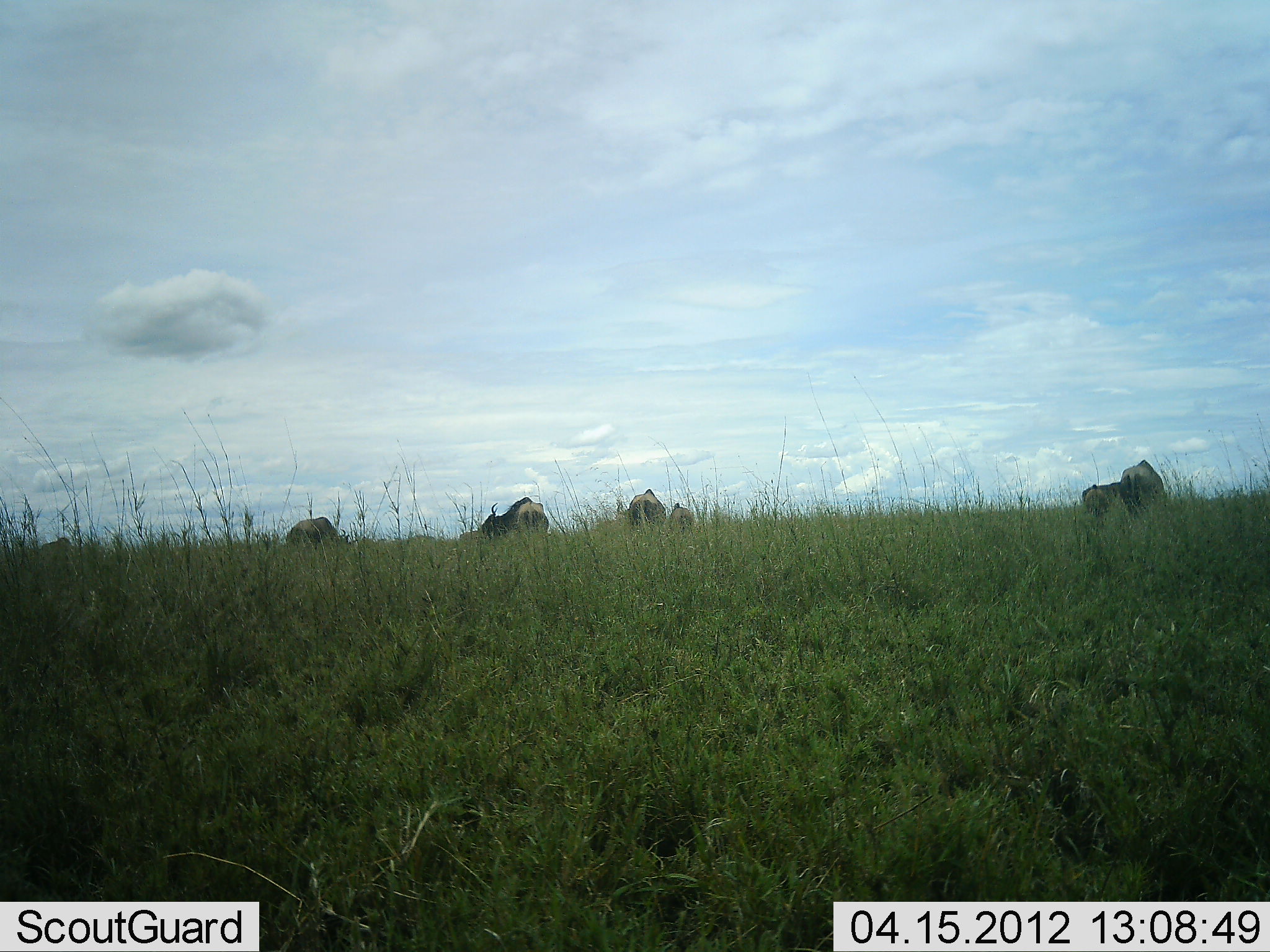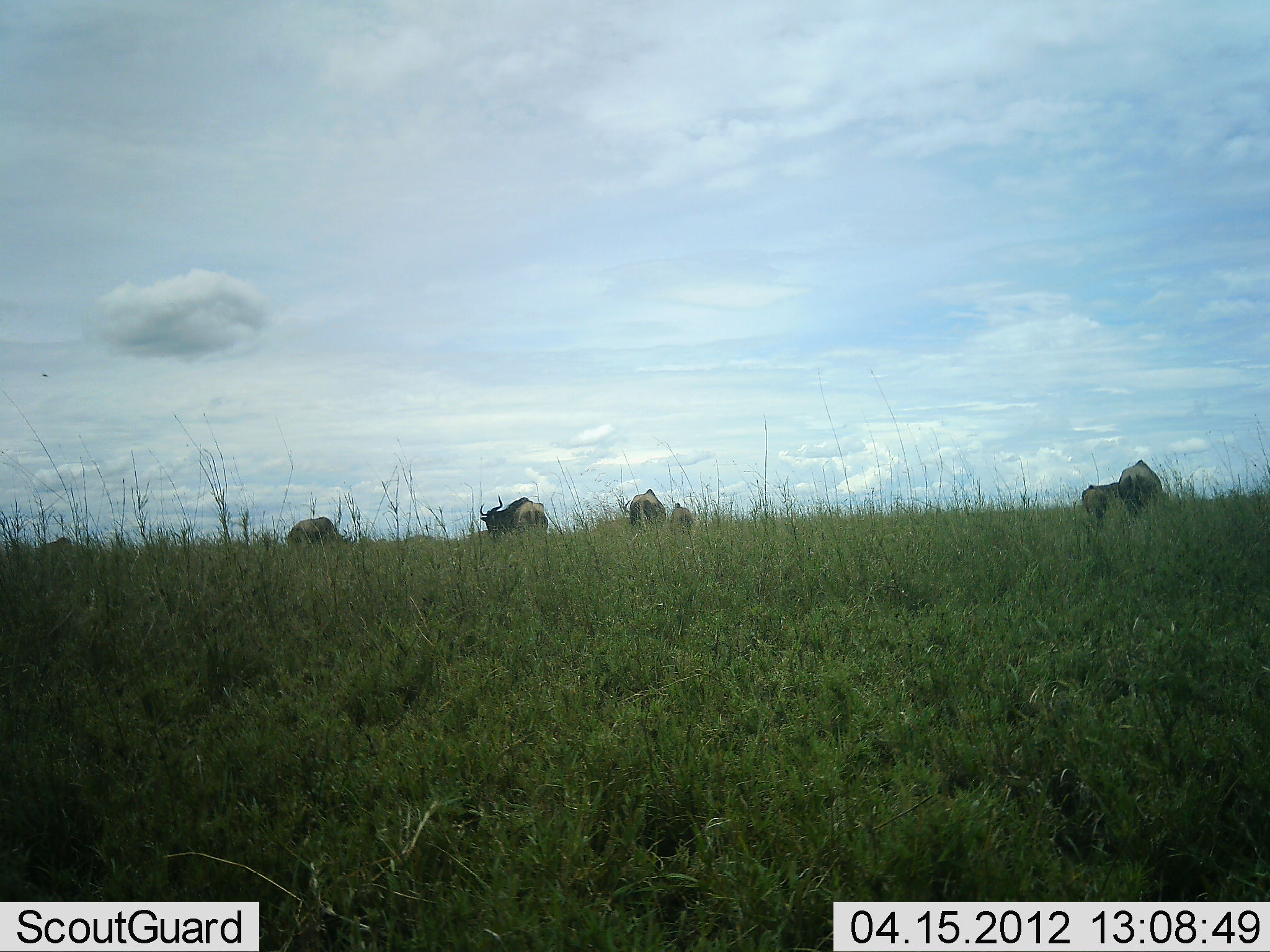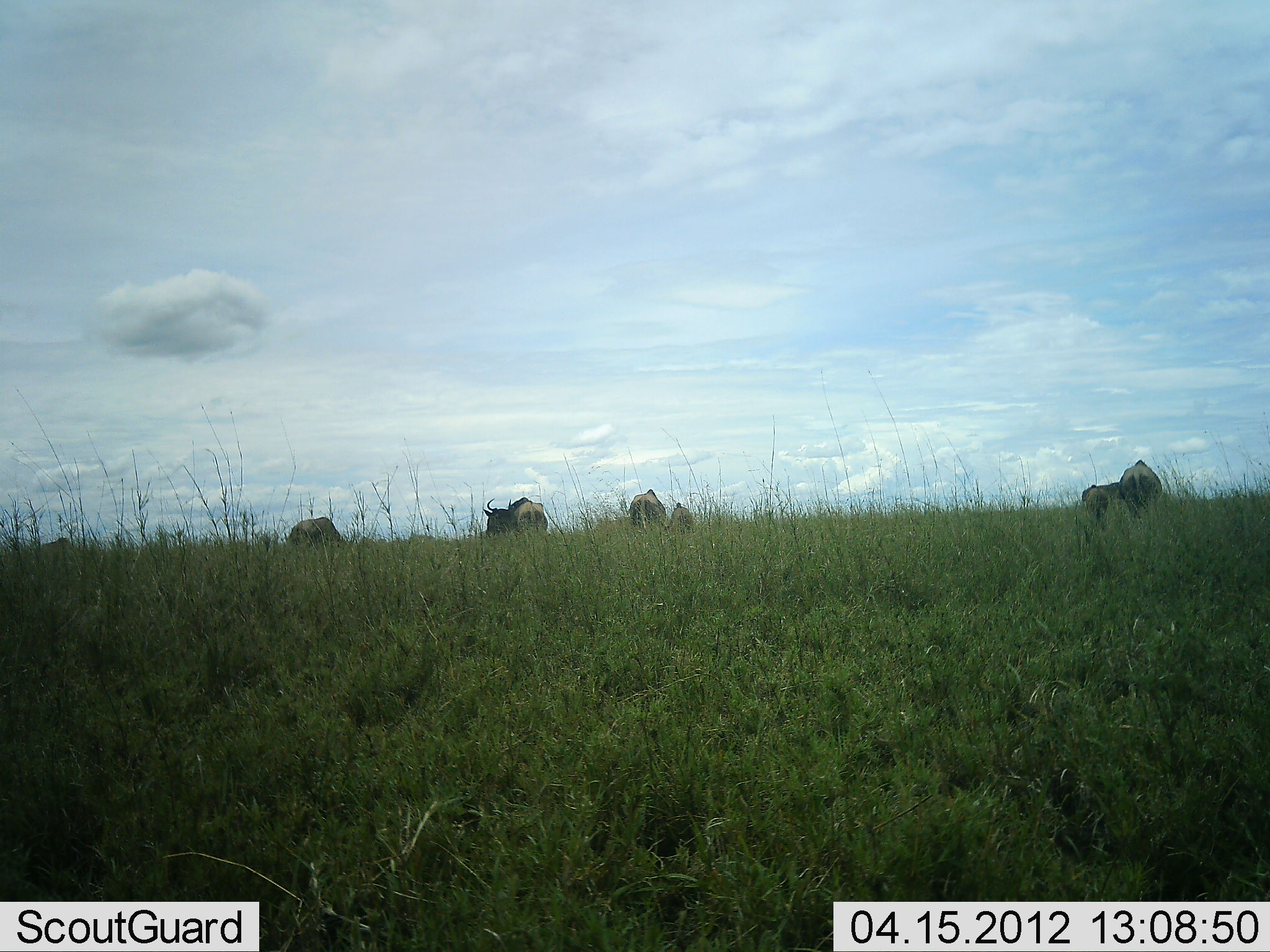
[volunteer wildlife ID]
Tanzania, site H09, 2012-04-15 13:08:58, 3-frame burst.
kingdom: Animalia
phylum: Chordata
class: Mammalia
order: Artiodactyla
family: Bovidae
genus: Connochaetes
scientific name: Connochaetes taurinus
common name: blue wildebeest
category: wildebeest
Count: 6.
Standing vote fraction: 44%.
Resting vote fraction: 0%.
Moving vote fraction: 6%.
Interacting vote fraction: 0%.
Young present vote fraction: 28%.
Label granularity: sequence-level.